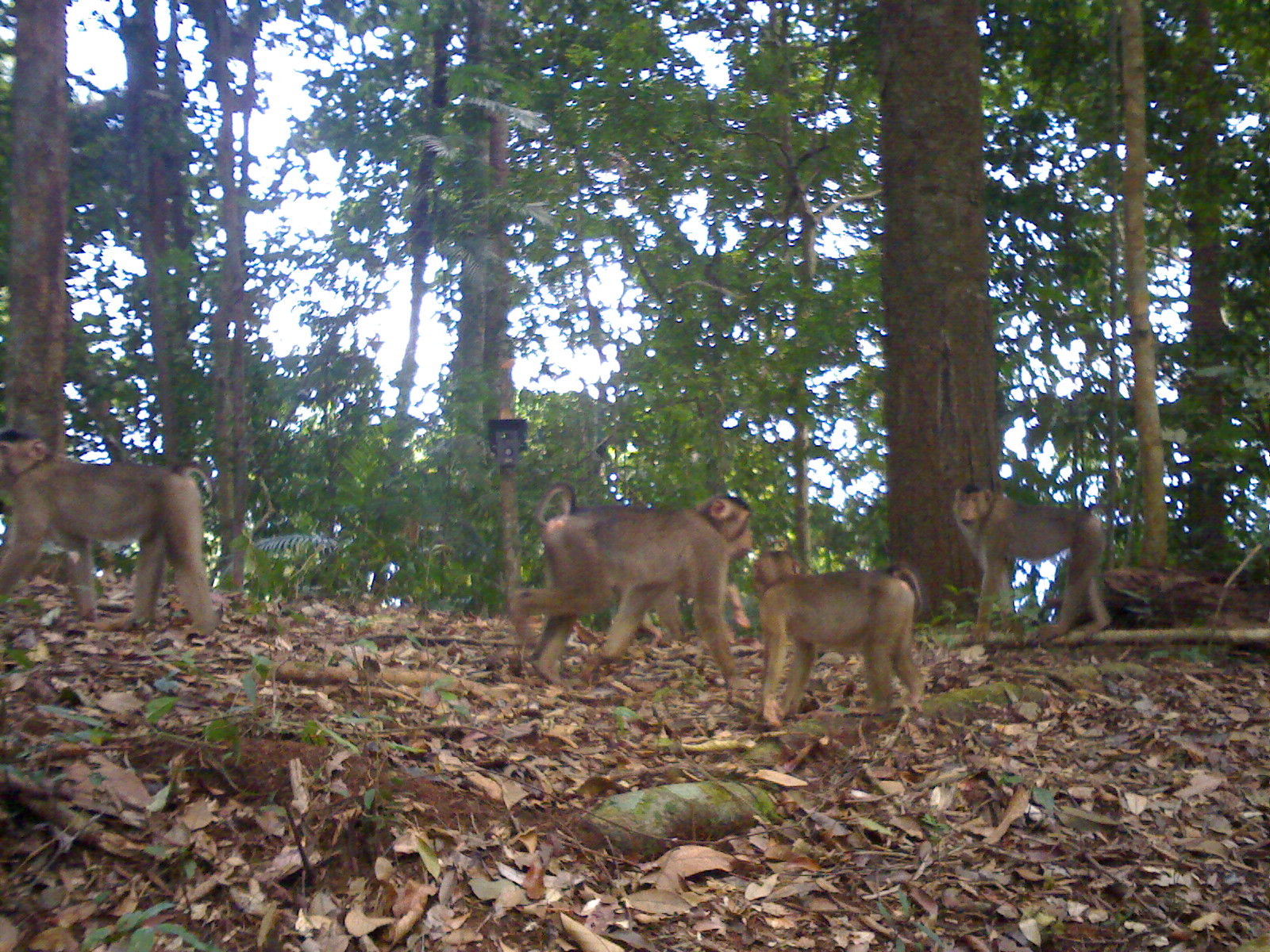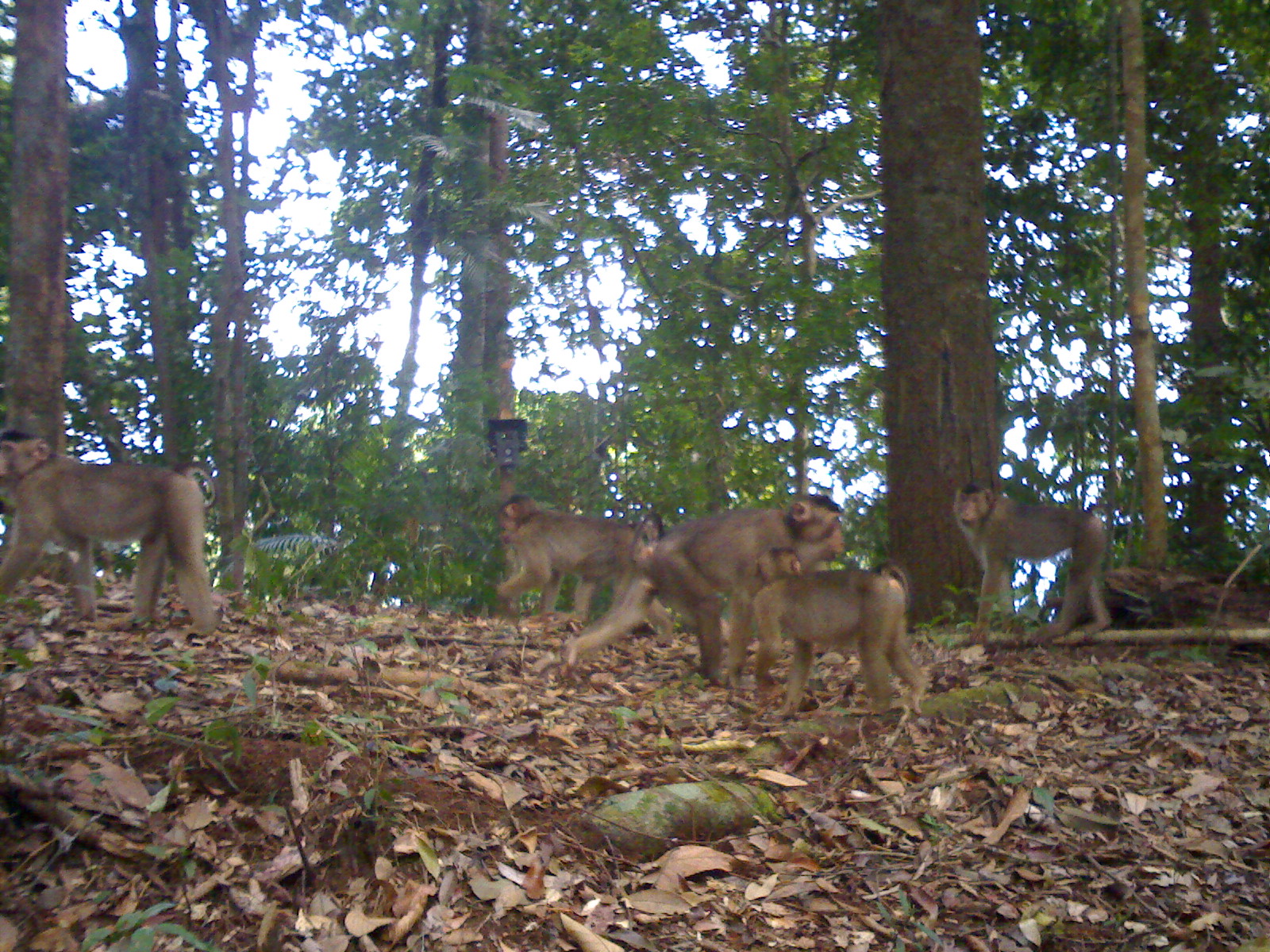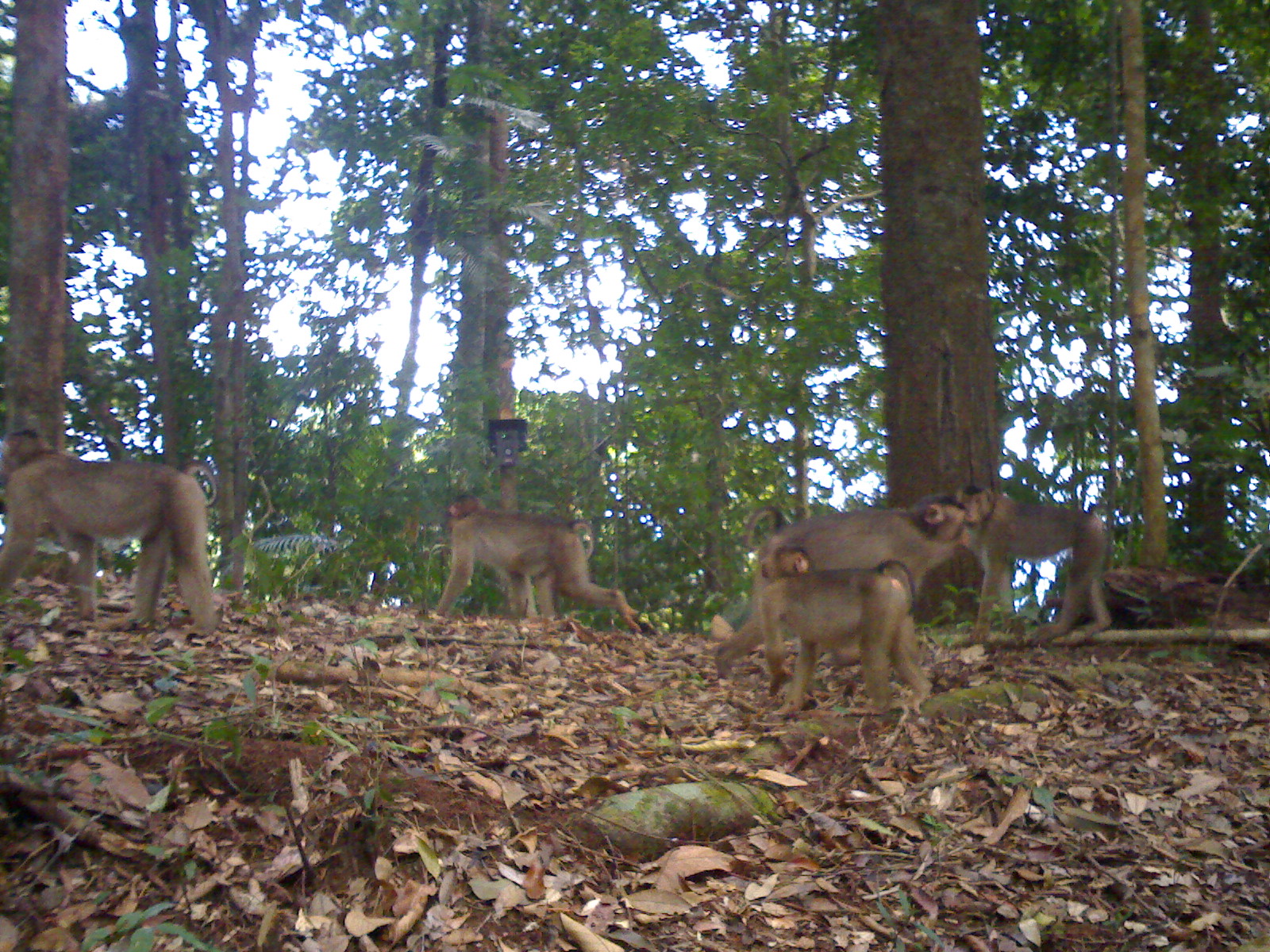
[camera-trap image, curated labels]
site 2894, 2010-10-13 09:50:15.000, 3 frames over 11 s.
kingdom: Animalia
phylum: Chordata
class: Mammalia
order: Primates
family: Cercopithecidae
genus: Macaca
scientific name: Macaca nemestrina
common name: southern pig-tailed macaque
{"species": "Macaca nemestrina (southern pig-tailed macaque)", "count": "4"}